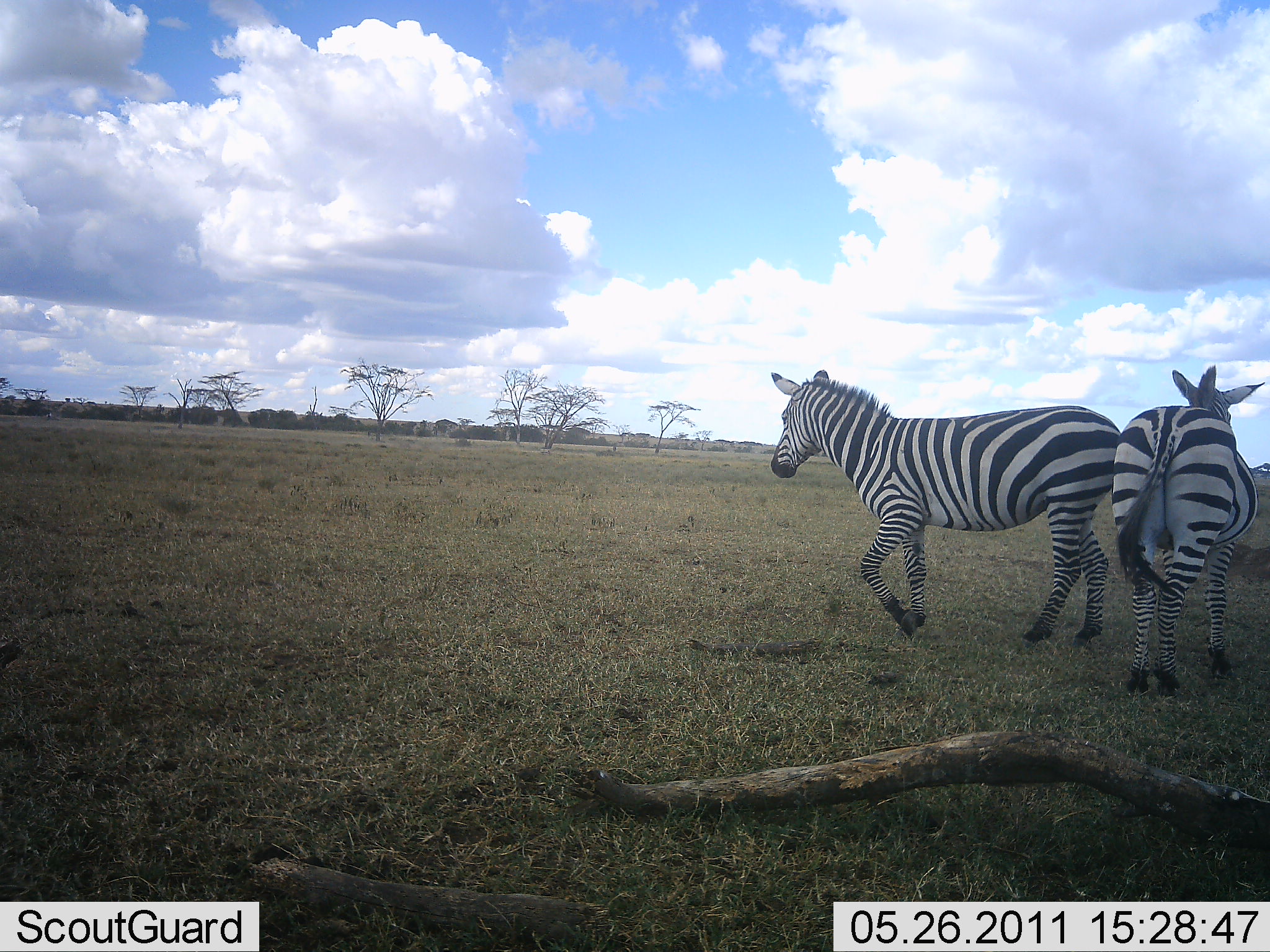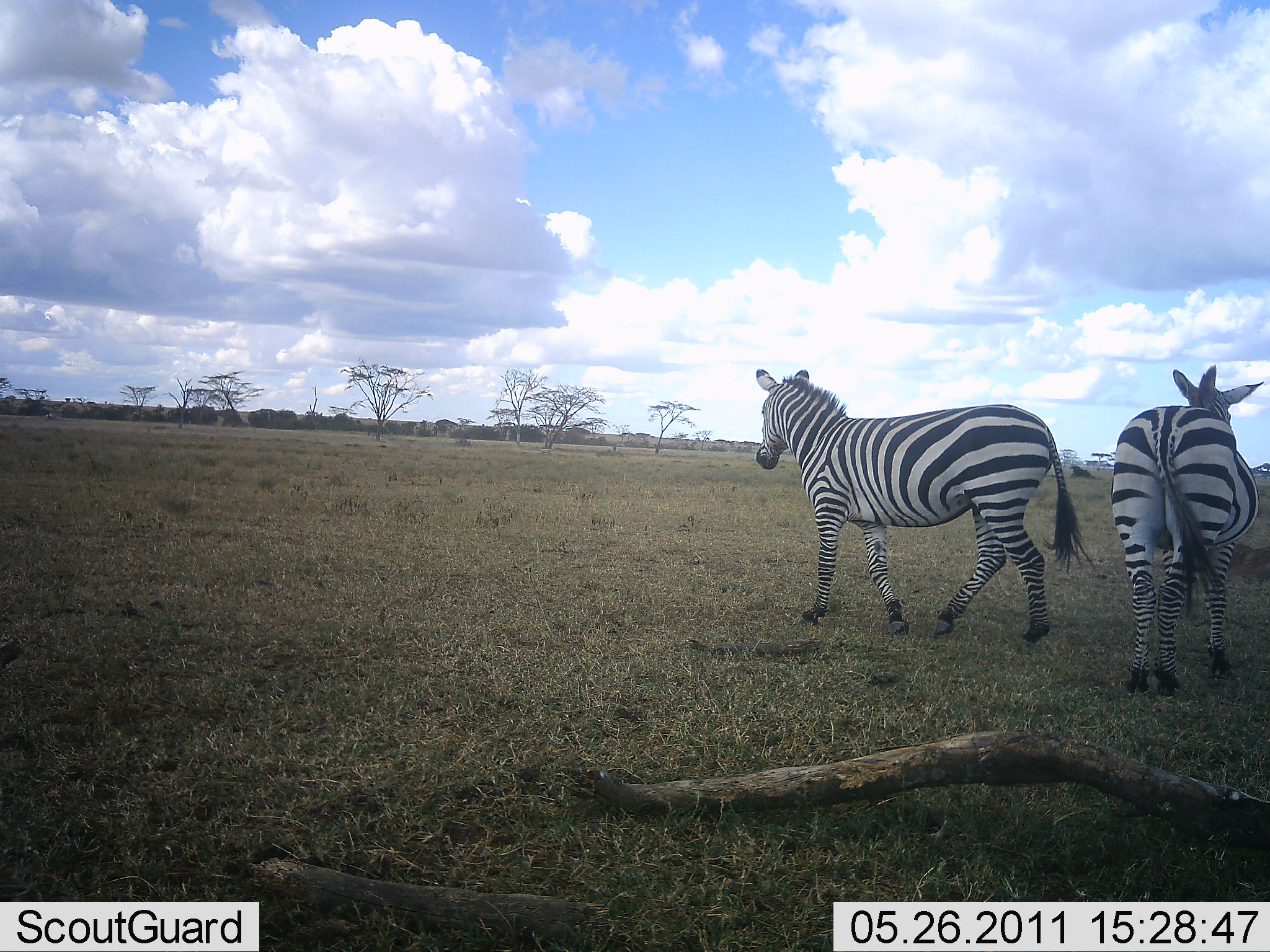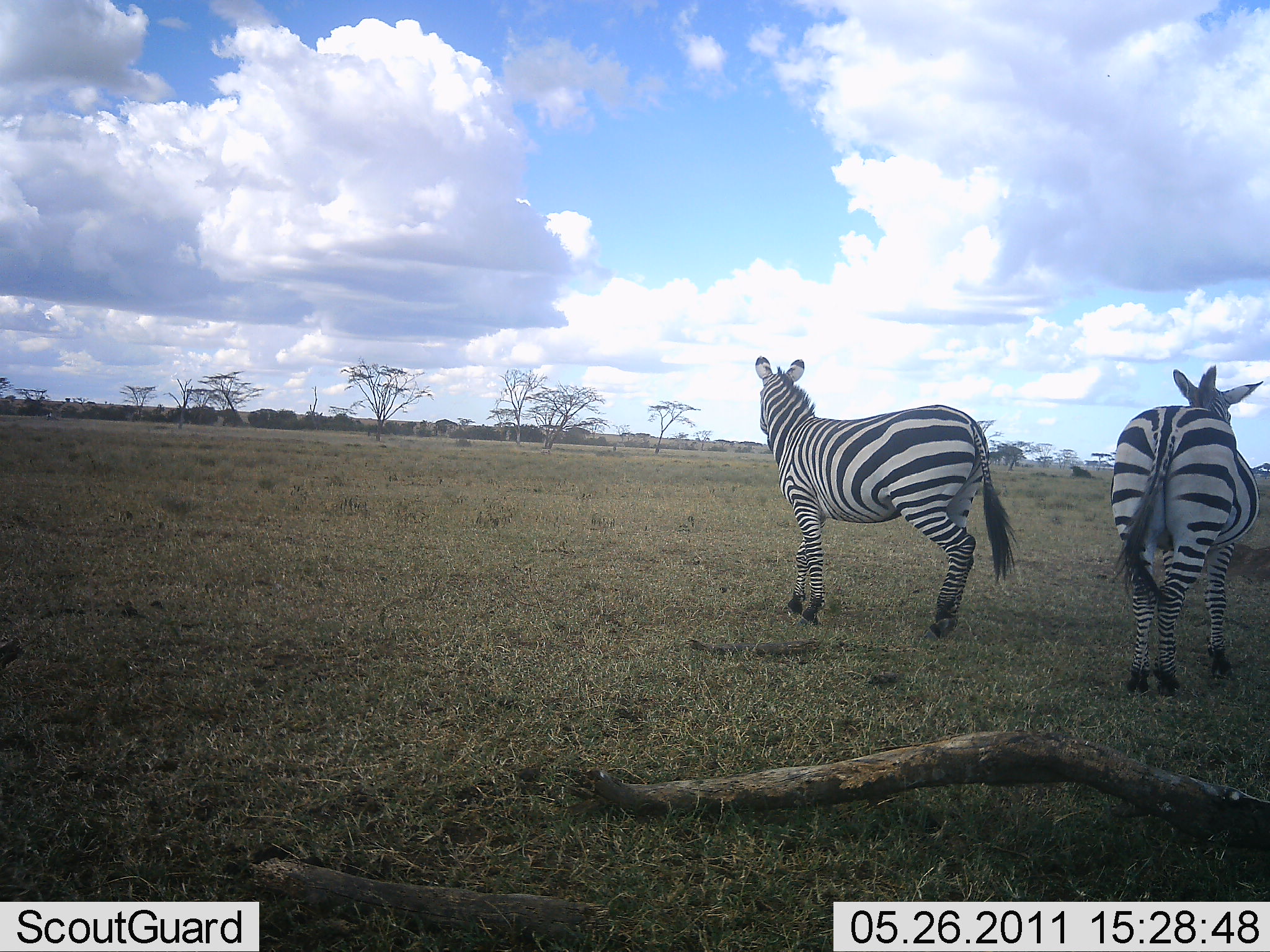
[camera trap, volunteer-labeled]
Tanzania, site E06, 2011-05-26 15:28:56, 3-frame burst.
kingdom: Animalia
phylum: Chordata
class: Mammalia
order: Perissodactyla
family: Equidae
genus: Equus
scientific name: Equus quagga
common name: plains zebra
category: zebra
Zebra (plains zebra) (Equus quagga), count 2. Behavior (volunteer vote fractions): standing 100%, resting 0%, moving 60%, interacting 0%. Young present (vote fraction): 0%. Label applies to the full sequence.